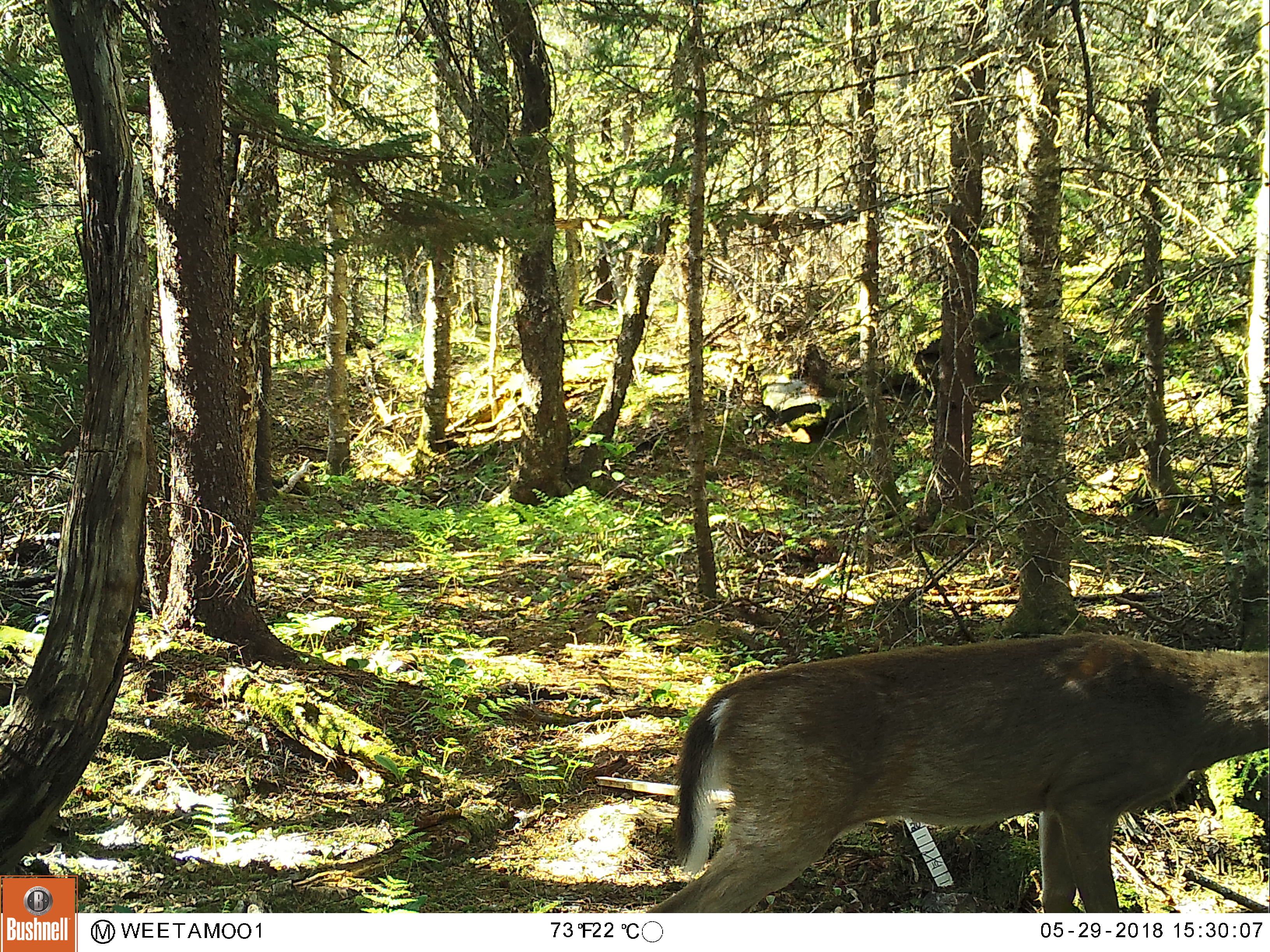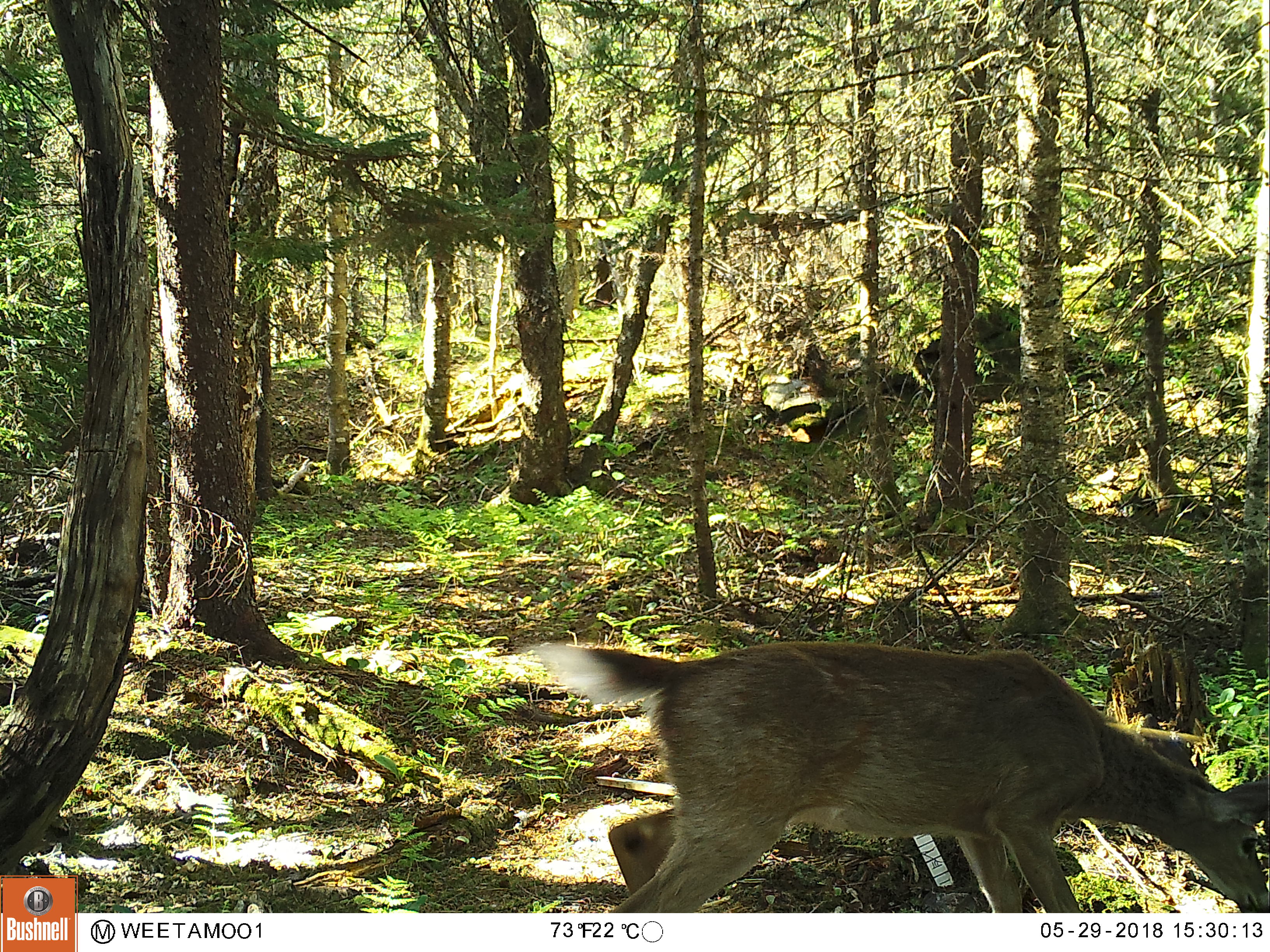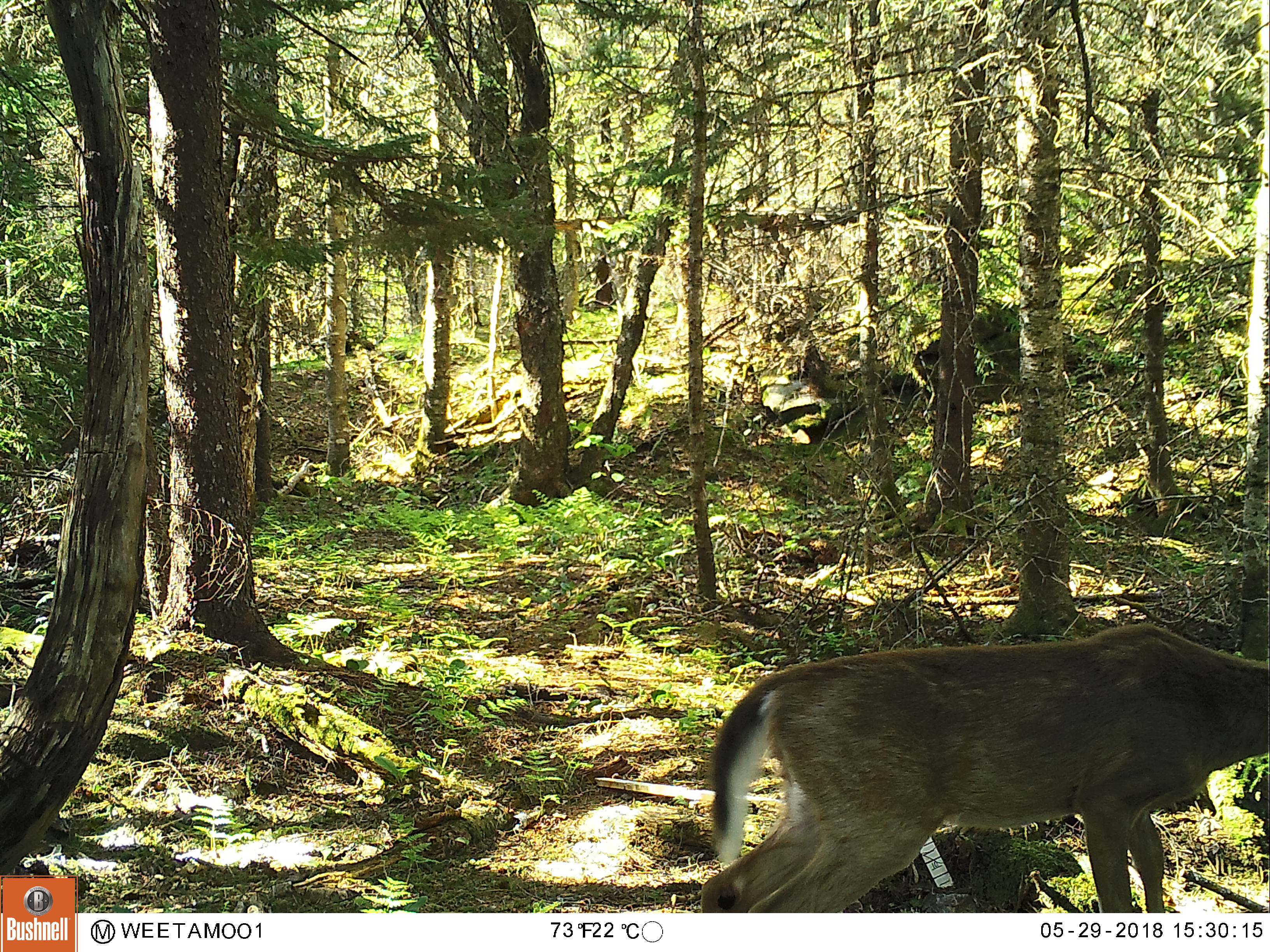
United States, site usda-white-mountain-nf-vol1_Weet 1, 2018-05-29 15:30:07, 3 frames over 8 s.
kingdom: Animalia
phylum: Chordata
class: Mammalia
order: Artiodactyla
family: Cervidae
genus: Odocoileus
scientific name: Odocoileus virginianus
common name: white-tailed deer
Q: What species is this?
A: White-tailed deer (Odocoileus virginianus).